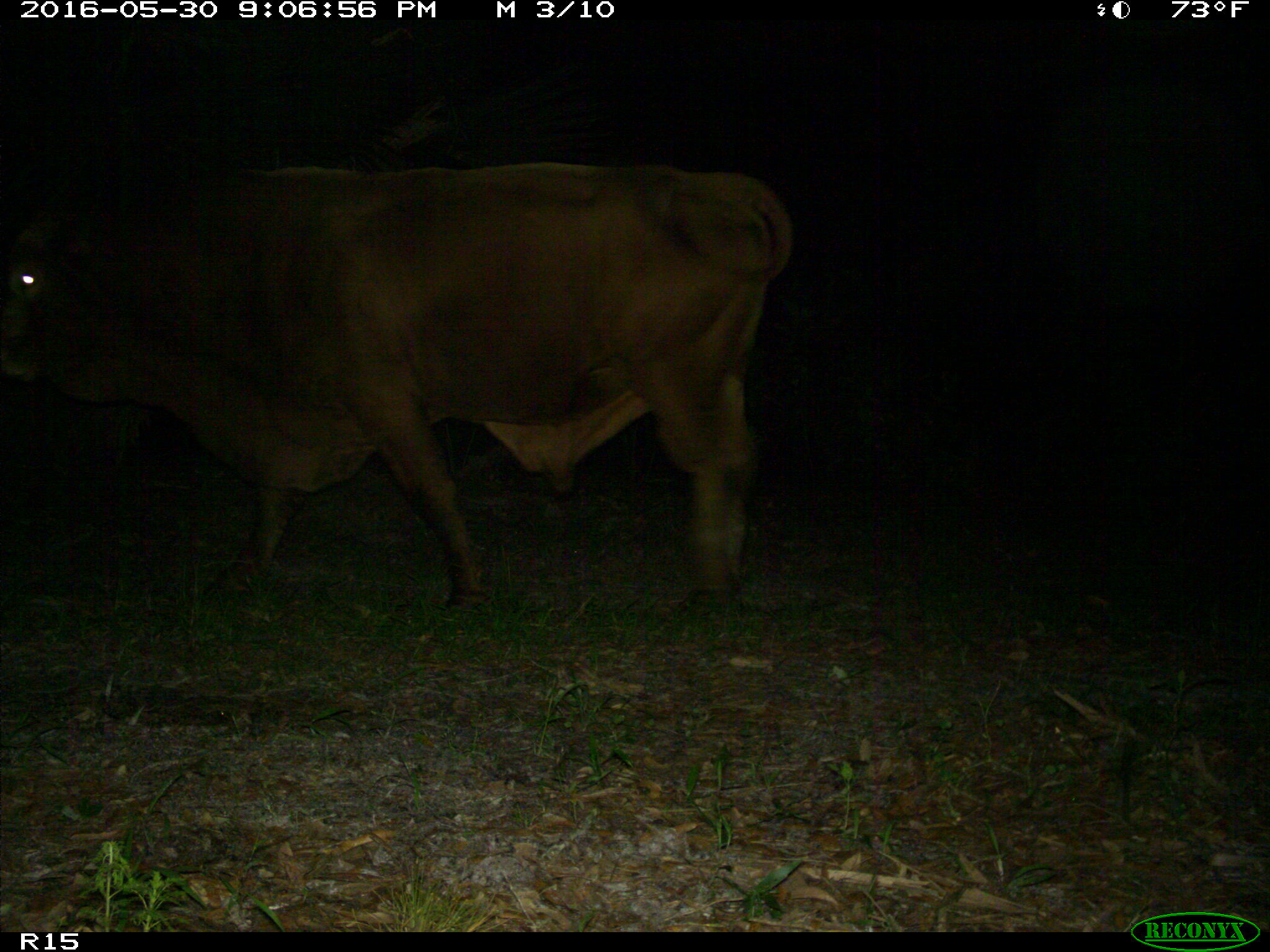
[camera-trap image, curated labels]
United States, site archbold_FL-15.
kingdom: Animalia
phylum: Chordata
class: Mammalia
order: Artiodactyla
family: Bovidae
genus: Bos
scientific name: Bos taurus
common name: domestic cow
Bos taurus (domestic cow).